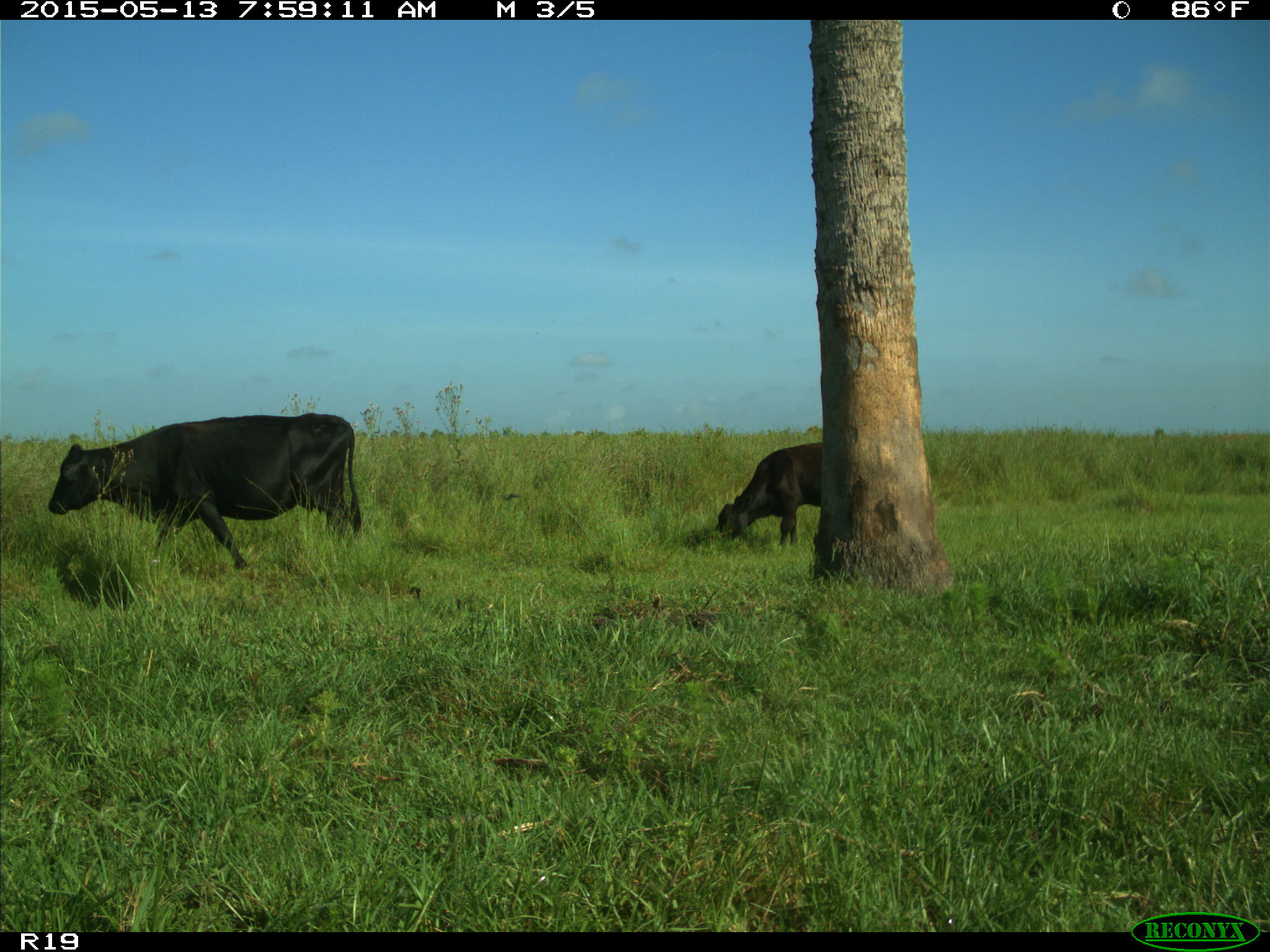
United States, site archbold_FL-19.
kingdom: Animalia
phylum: Chordata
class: Mammalia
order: Artiodactyla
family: Bovidae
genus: Bos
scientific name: Bos taurus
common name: domestic cow